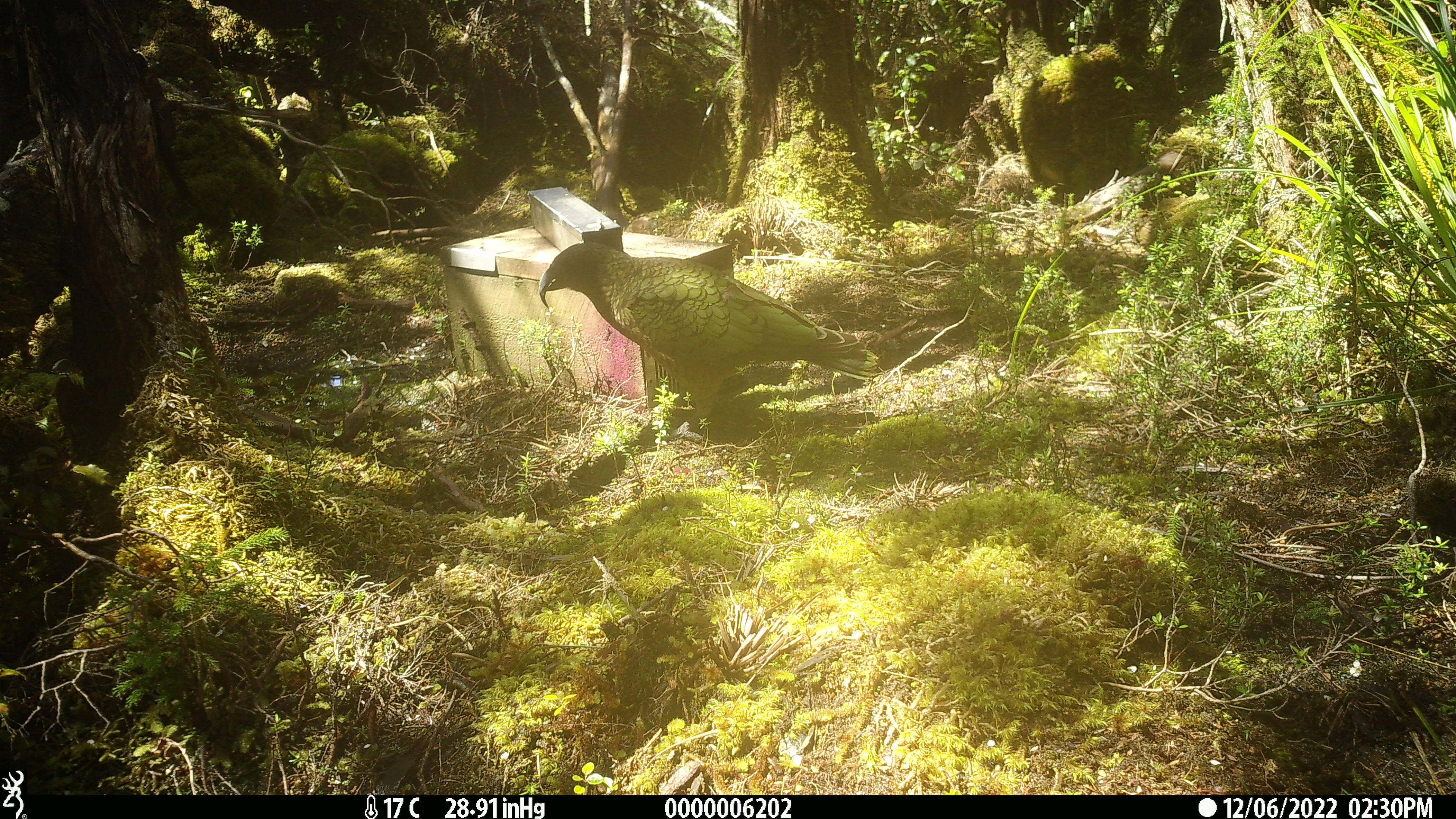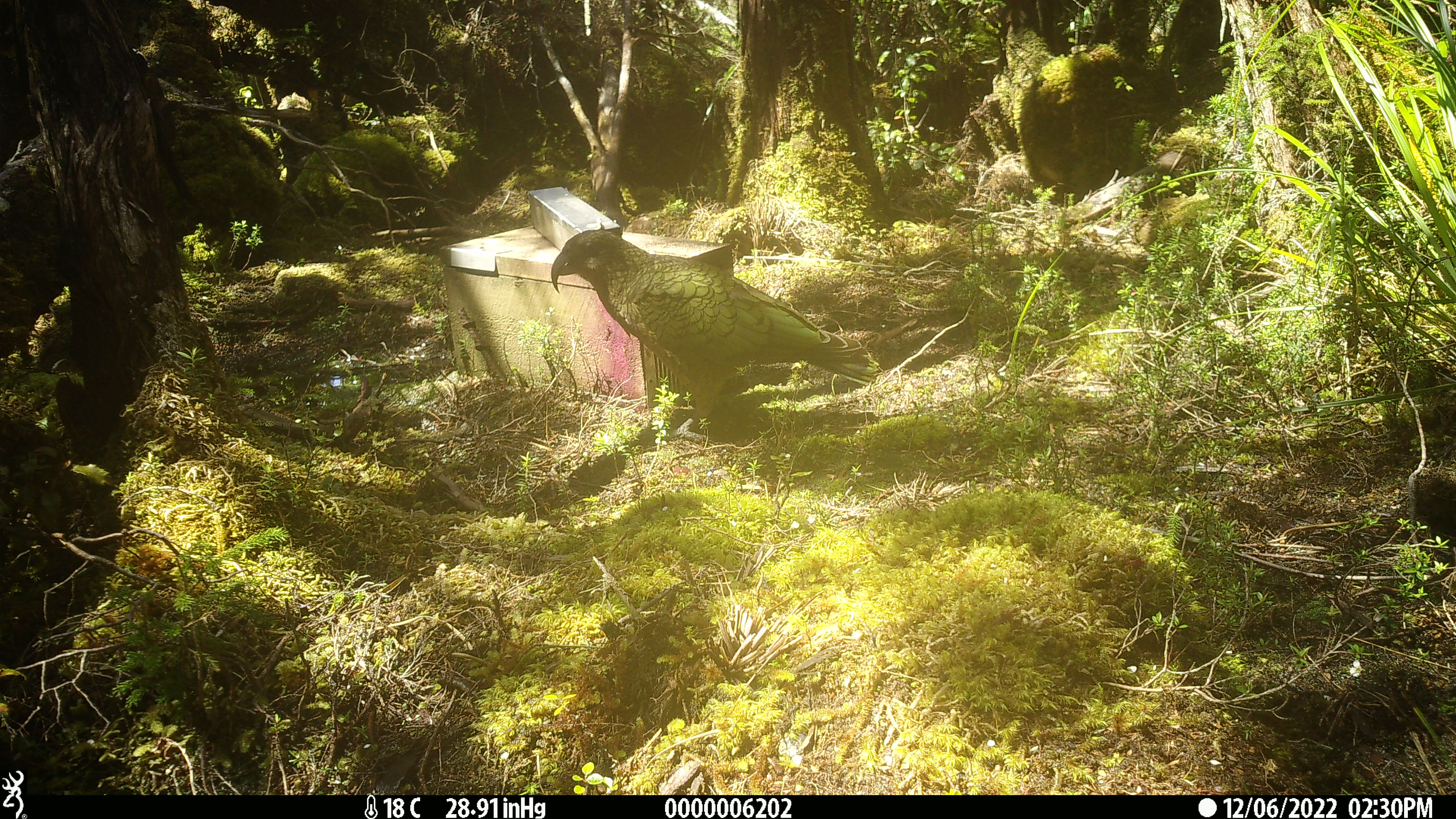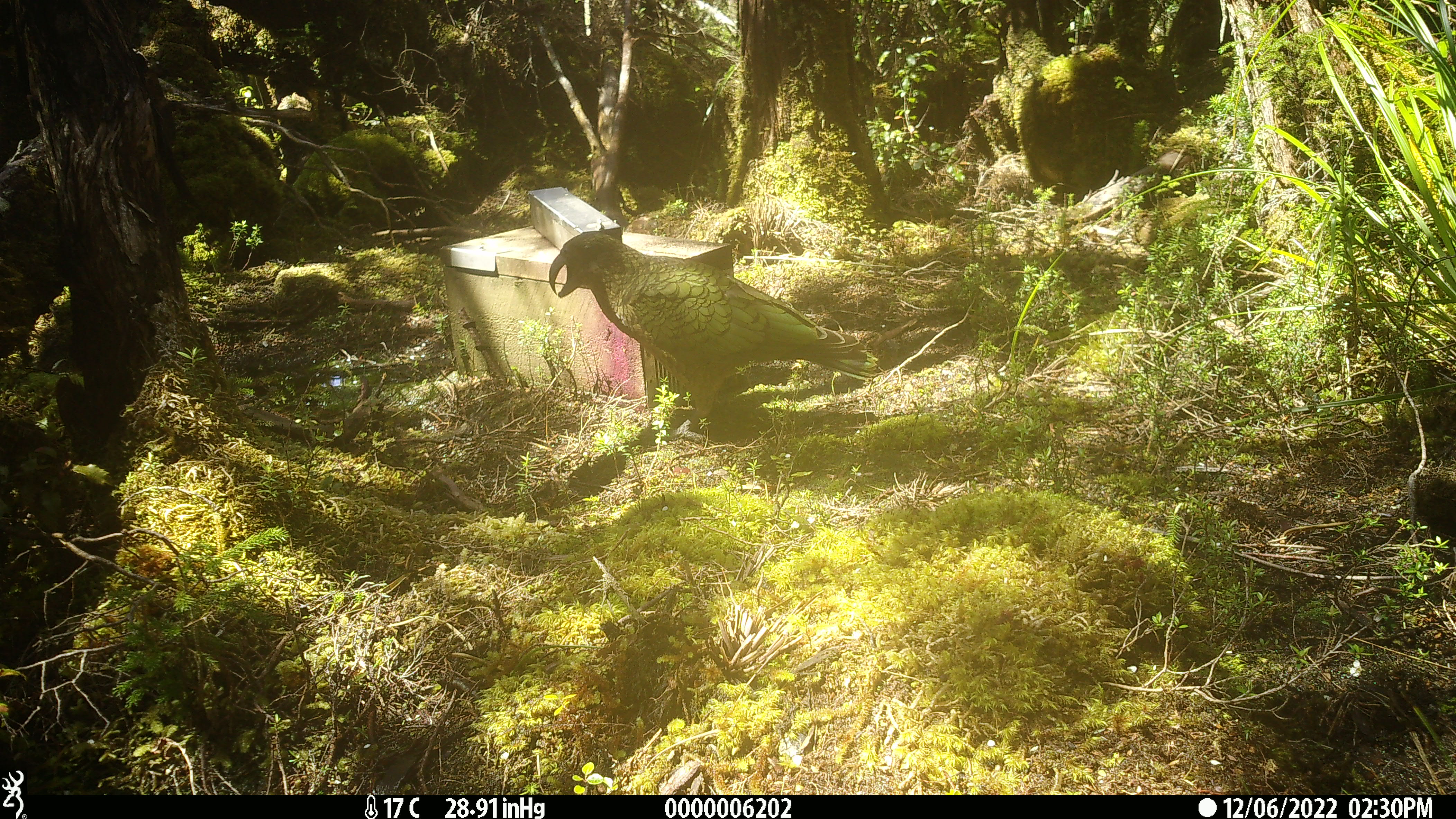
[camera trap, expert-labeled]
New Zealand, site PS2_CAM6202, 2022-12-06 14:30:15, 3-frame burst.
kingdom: Animalia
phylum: Chordata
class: Aves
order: Psittaciformes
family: Strigopidae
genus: Nestor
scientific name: Nestor notabilis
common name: kea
Kea (Nestor notabilis).